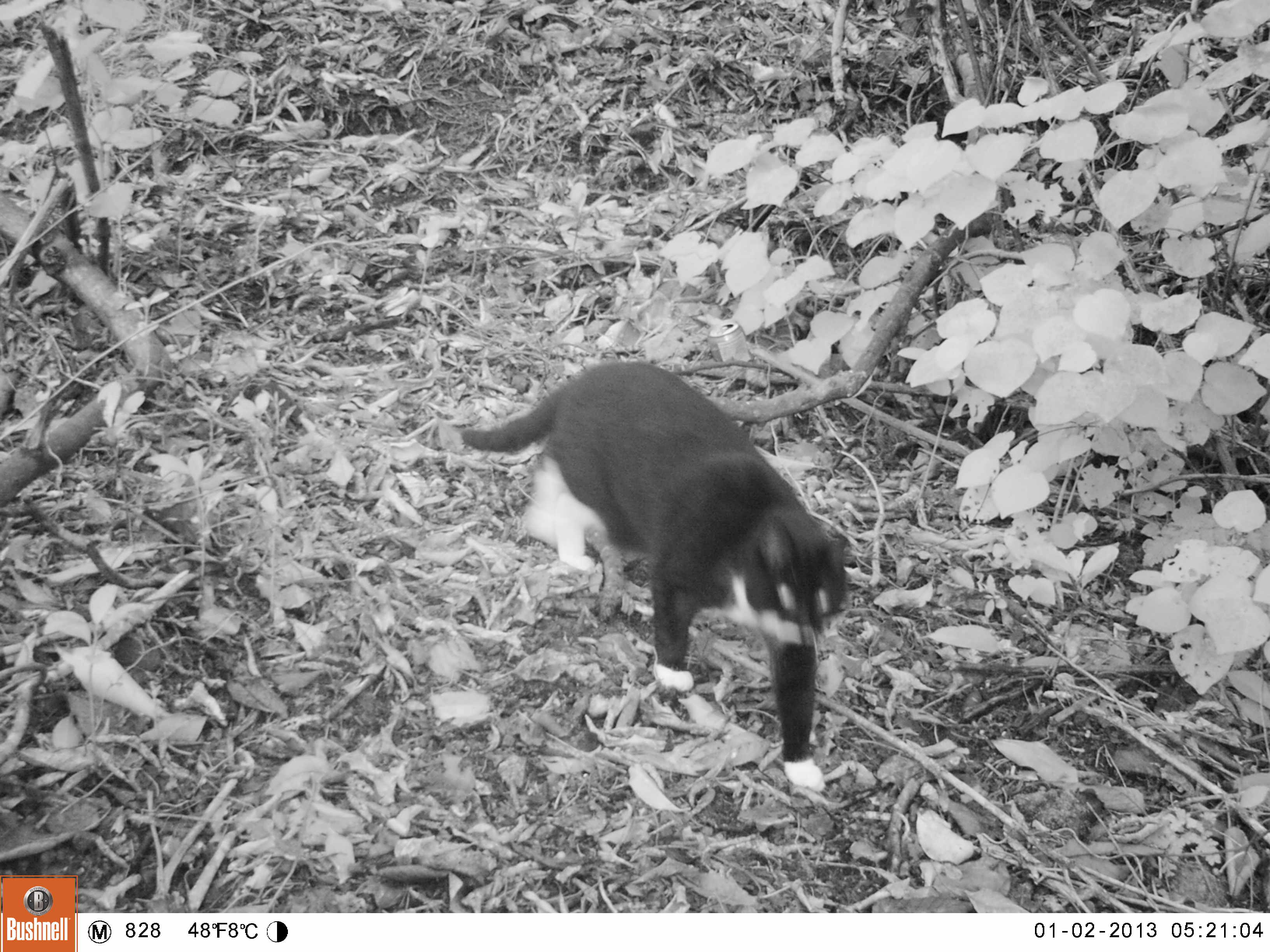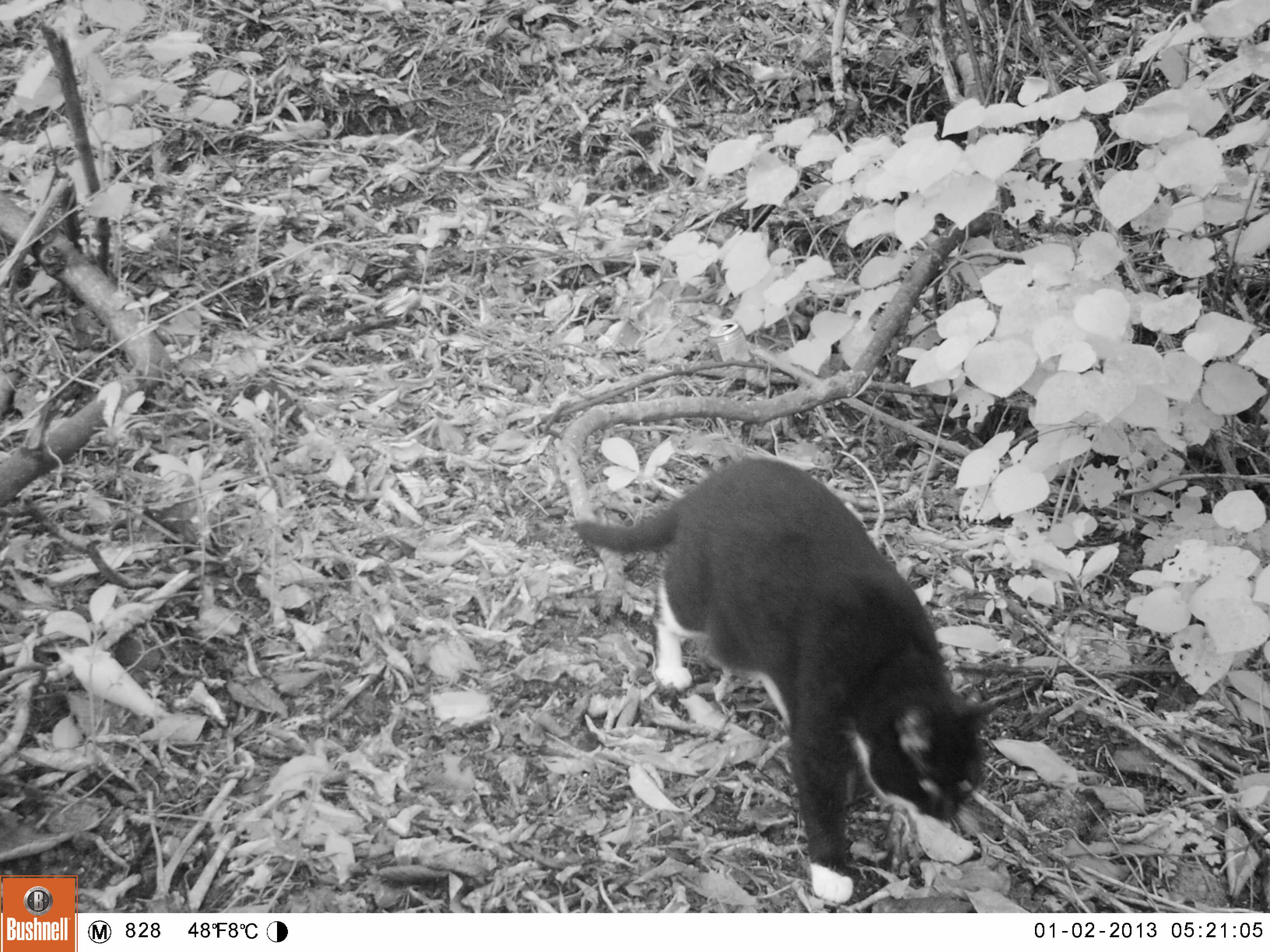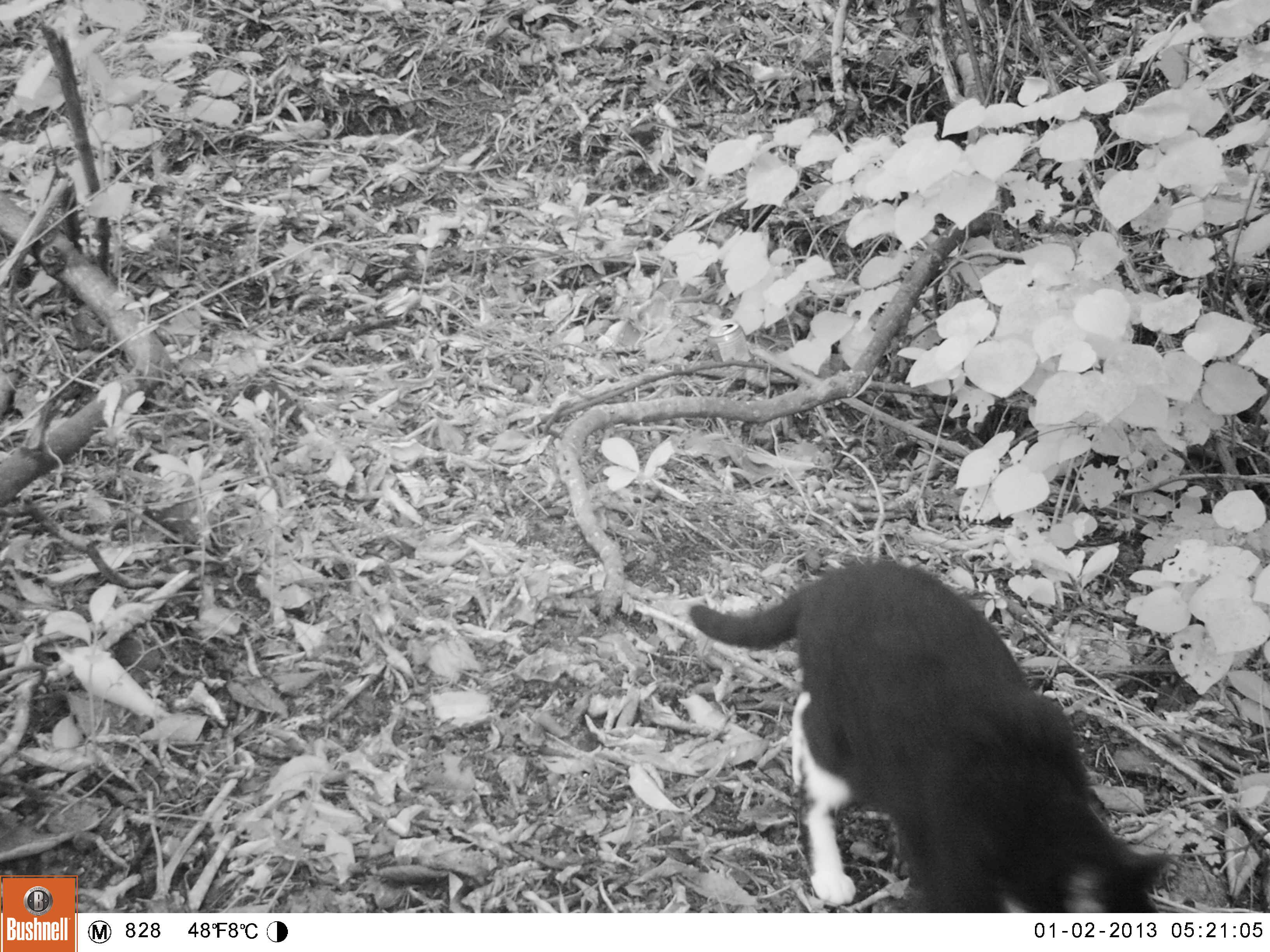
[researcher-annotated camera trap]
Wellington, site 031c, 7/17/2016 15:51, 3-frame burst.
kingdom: Animalia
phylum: Chordata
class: Mammalia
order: Carnivora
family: Felidae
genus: Felis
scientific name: Felis catus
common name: cat